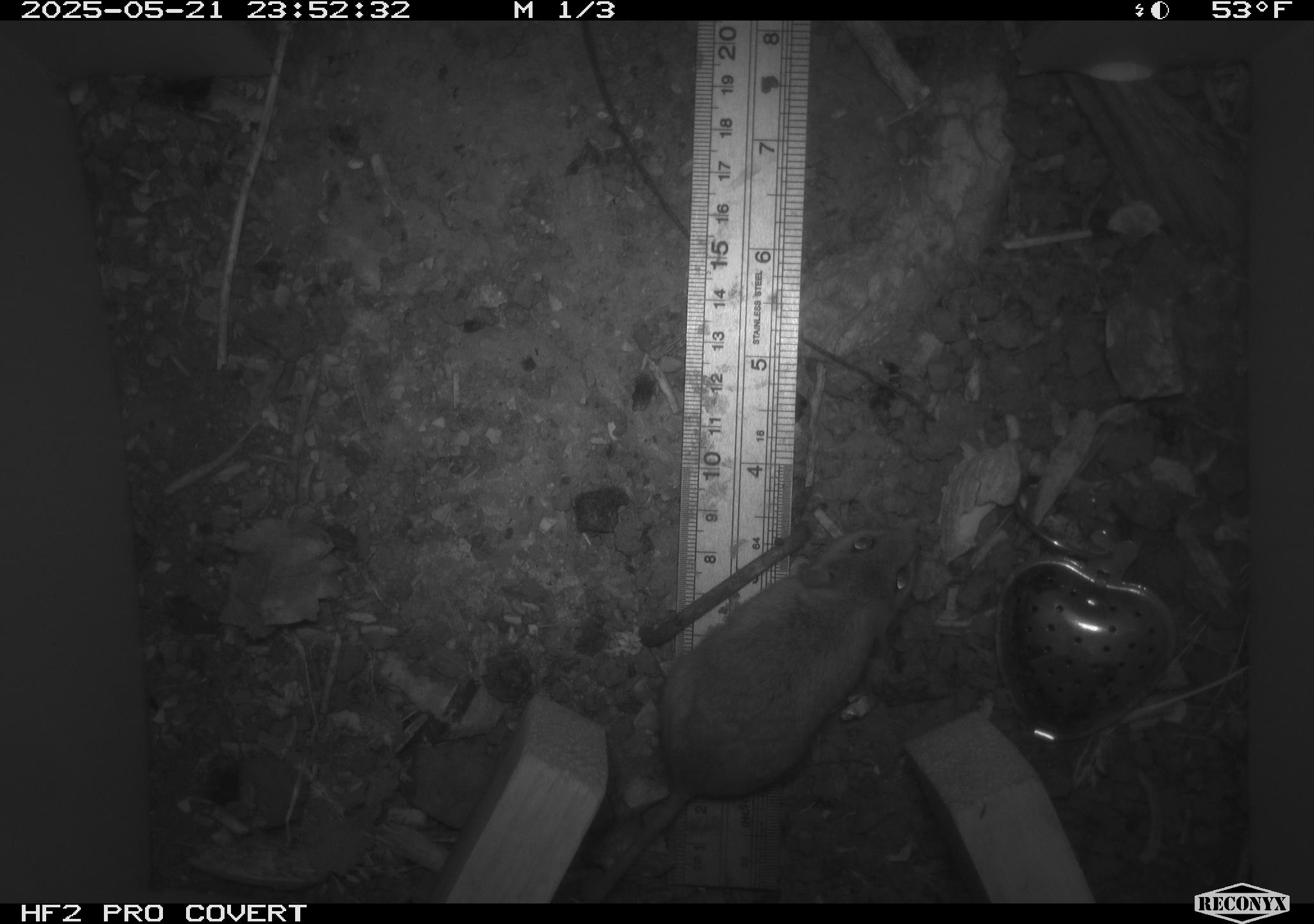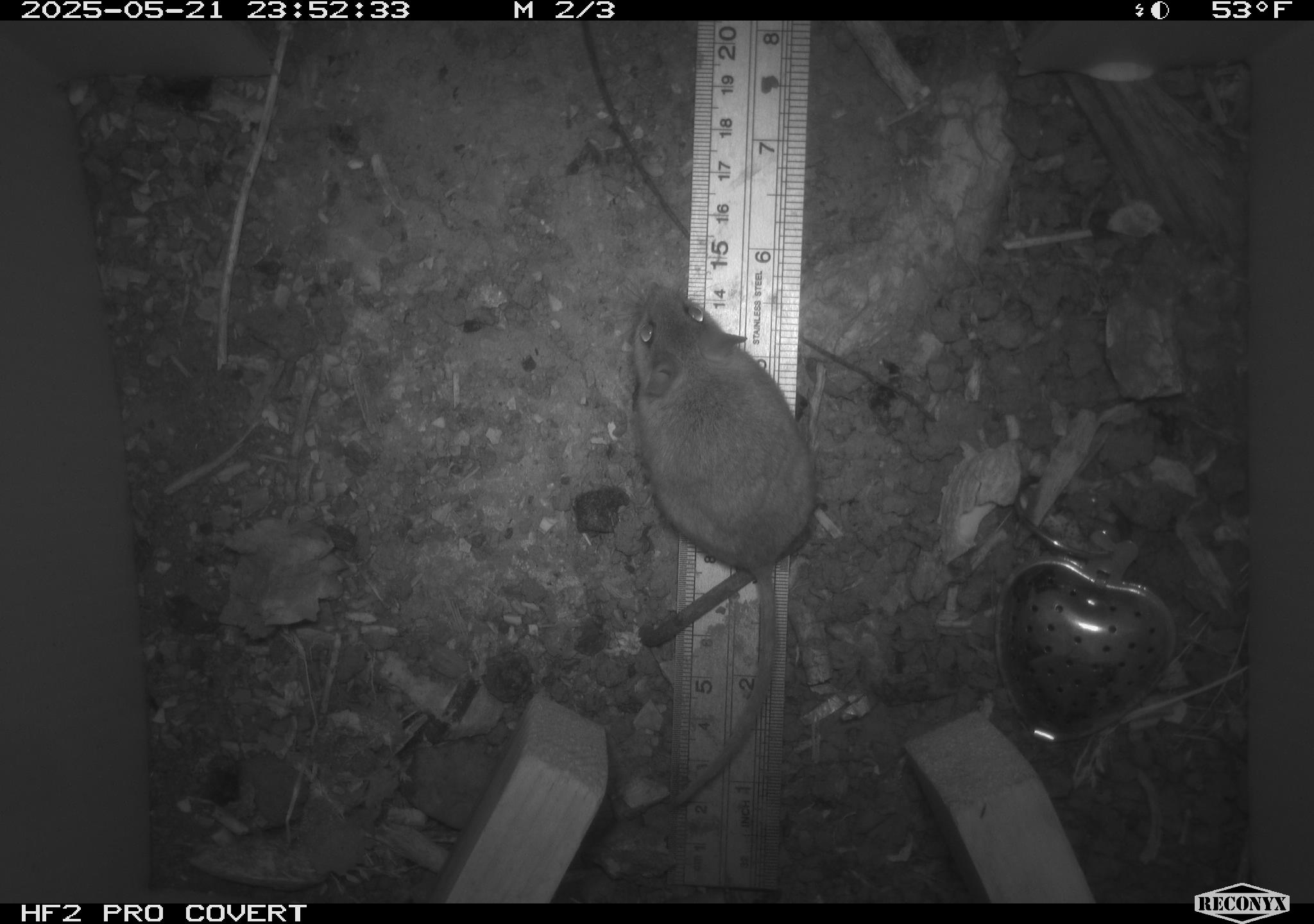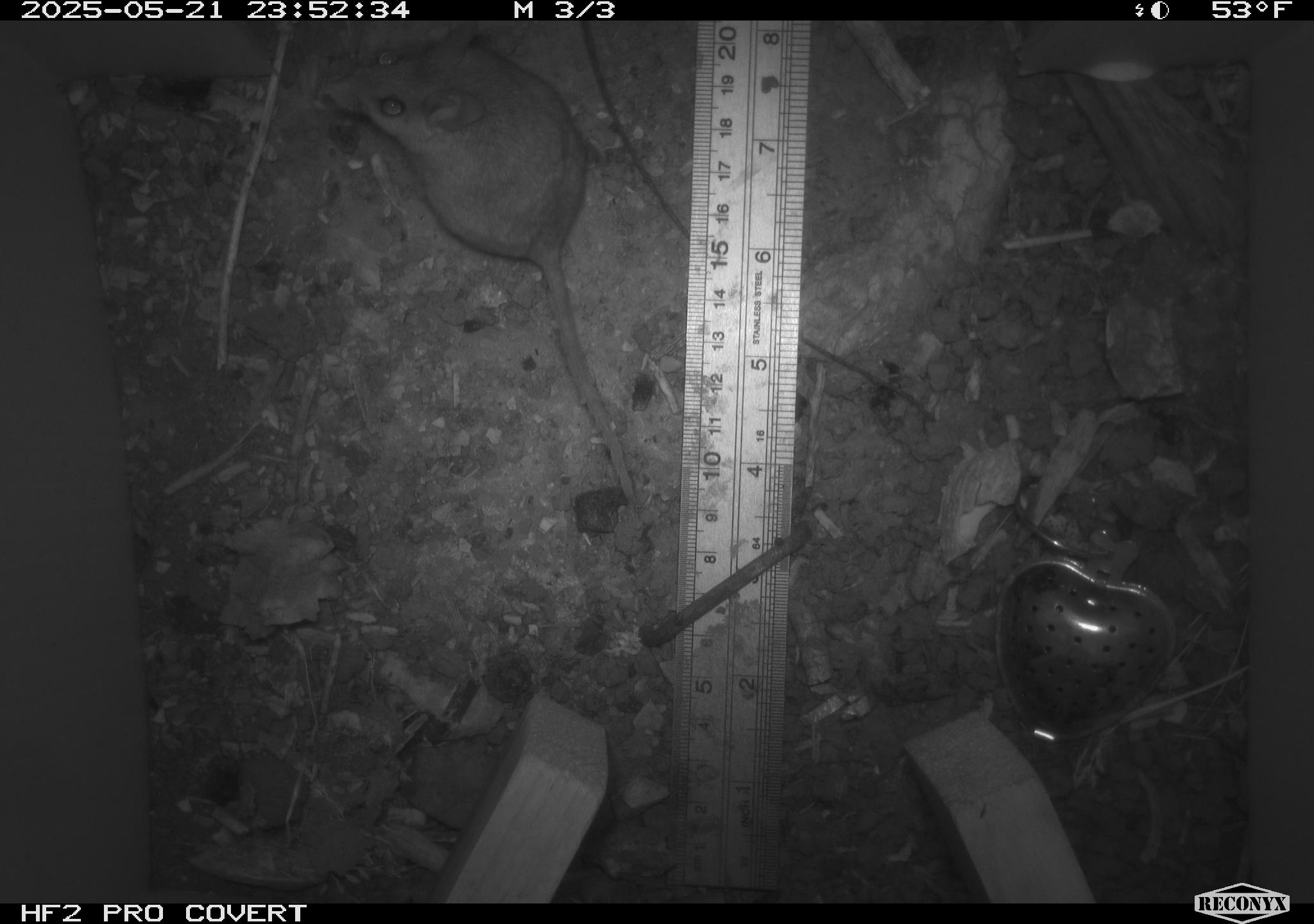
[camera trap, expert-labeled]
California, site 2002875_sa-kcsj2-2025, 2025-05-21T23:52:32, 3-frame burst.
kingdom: Animalia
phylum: Chordata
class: Mammalia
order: Rodentia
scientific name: Rodentia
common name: rodent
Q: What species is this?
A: Rodent (Rodentia).